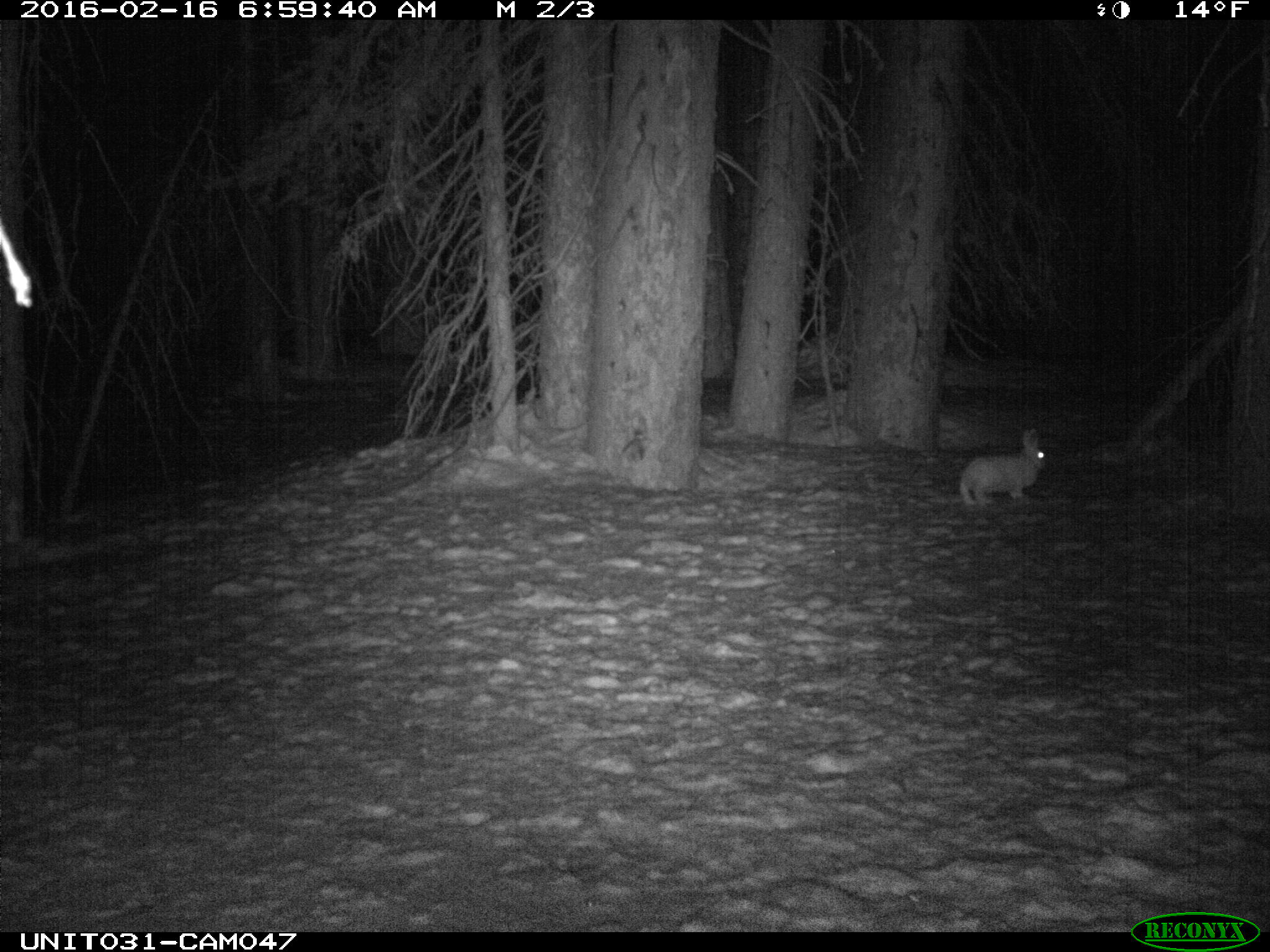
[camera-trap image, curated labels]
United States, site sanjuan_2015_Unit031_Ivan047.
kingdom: Animalia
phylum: Chordata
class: Mammalia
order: Lagomorpha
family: Leporidae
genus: Lepus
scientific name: Lepus americanus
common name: snowshoe hare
Lepus americanus (snowshoe hare).